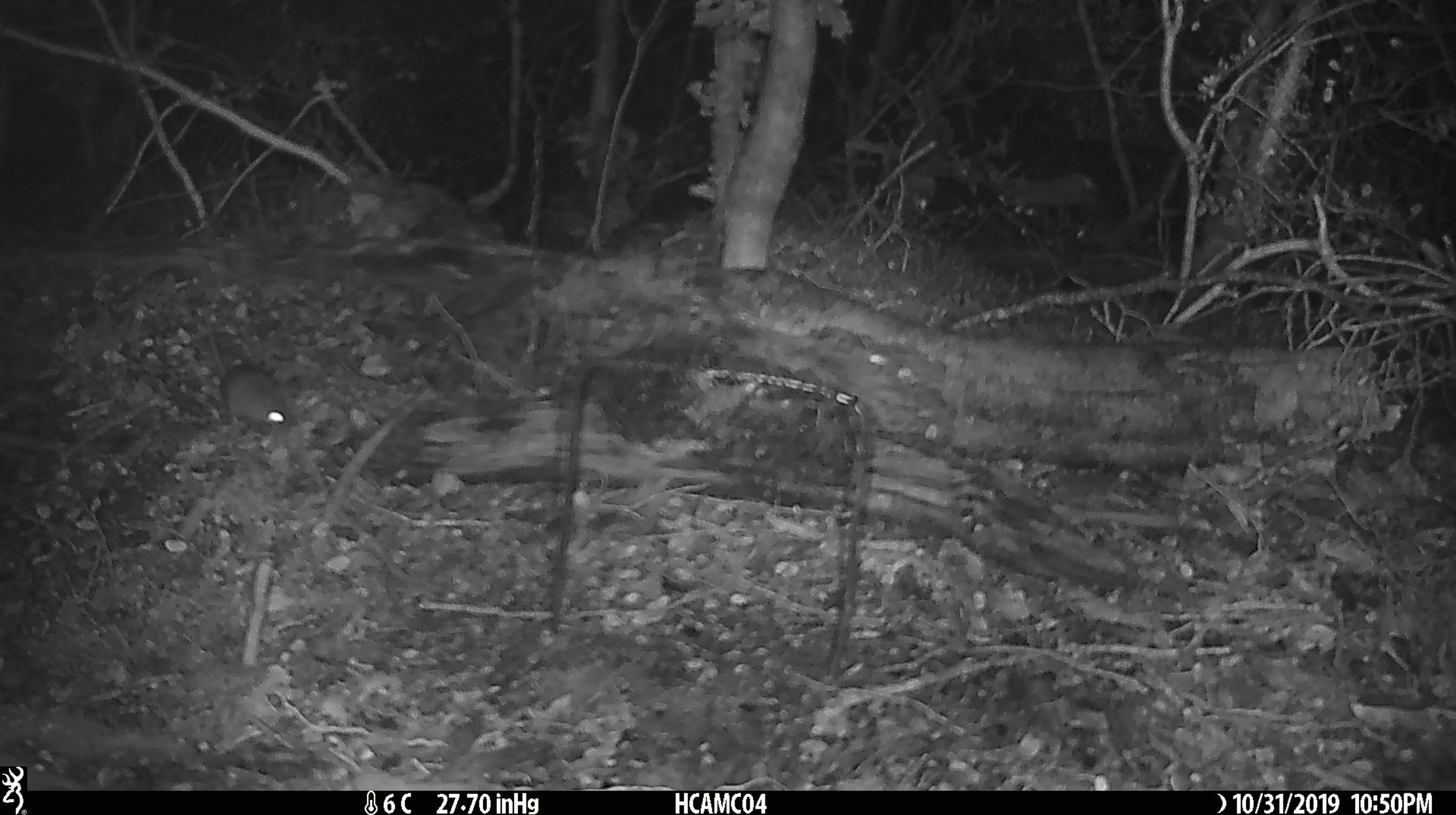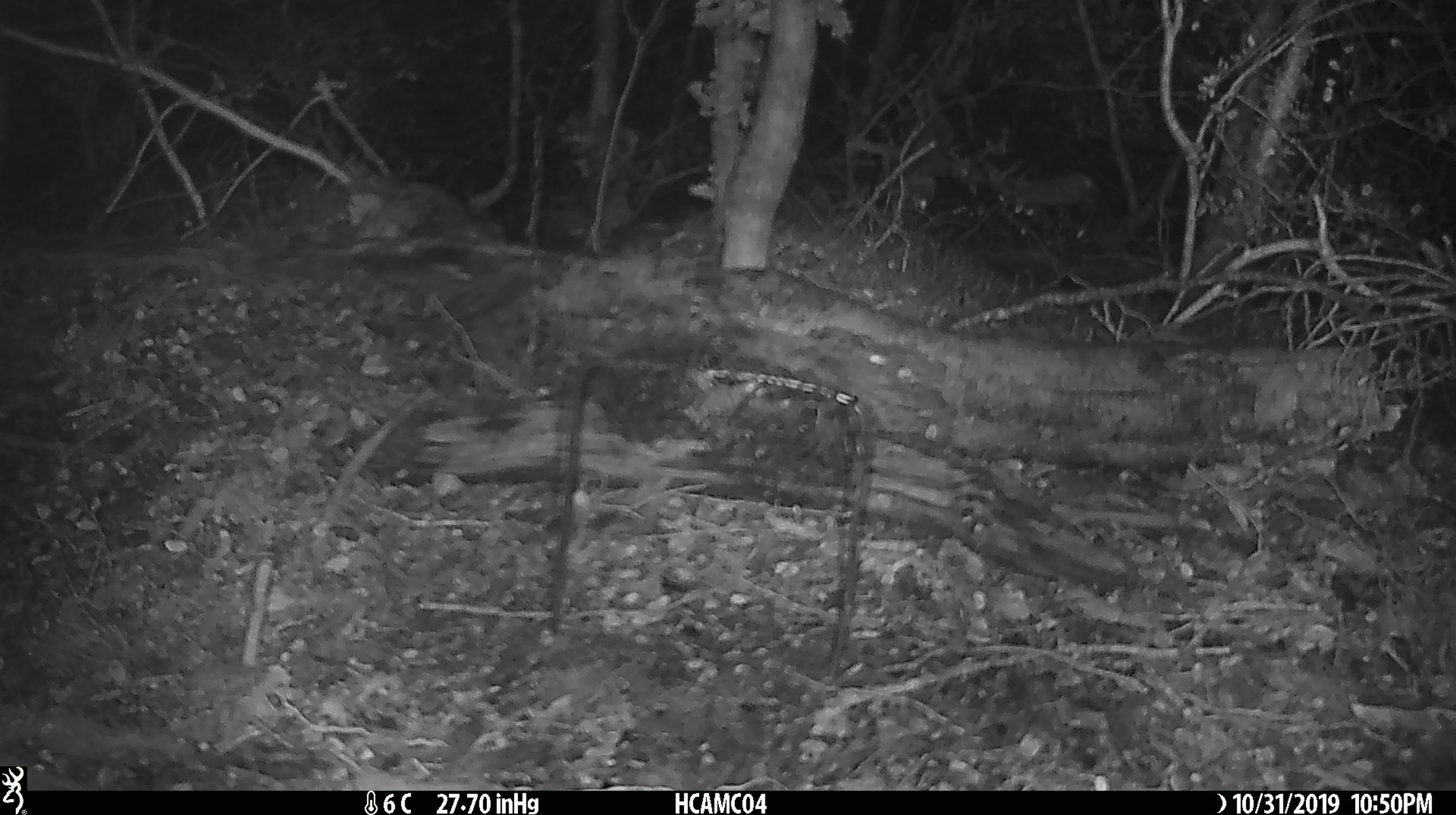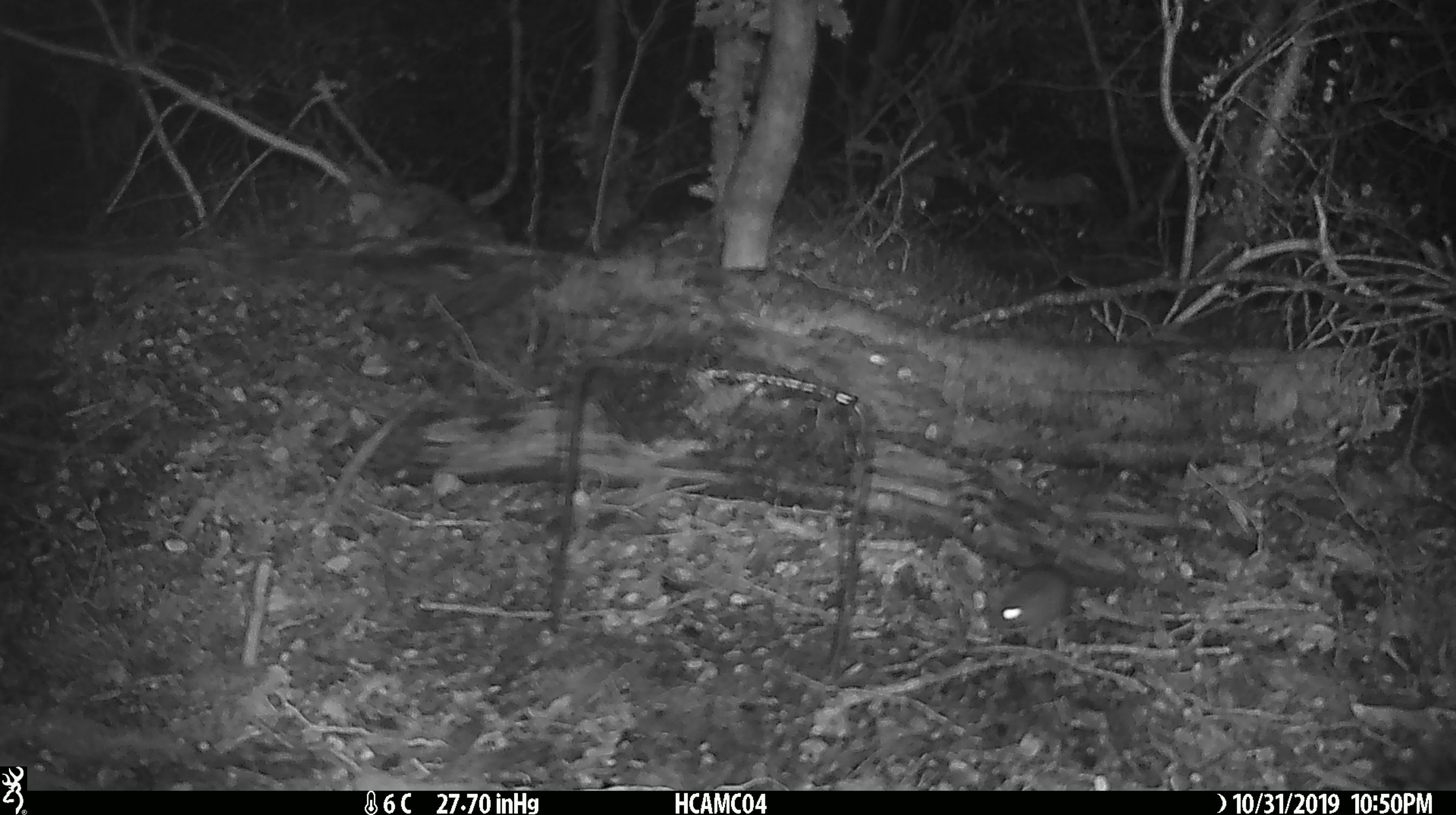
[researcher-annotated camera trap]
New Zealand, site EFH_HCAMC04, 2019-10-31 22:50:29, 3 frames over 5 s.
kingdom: Animalia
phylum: Chordata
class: Mammalia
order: Rodentia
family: Muridae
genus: Mus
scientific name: Mus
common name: mouse